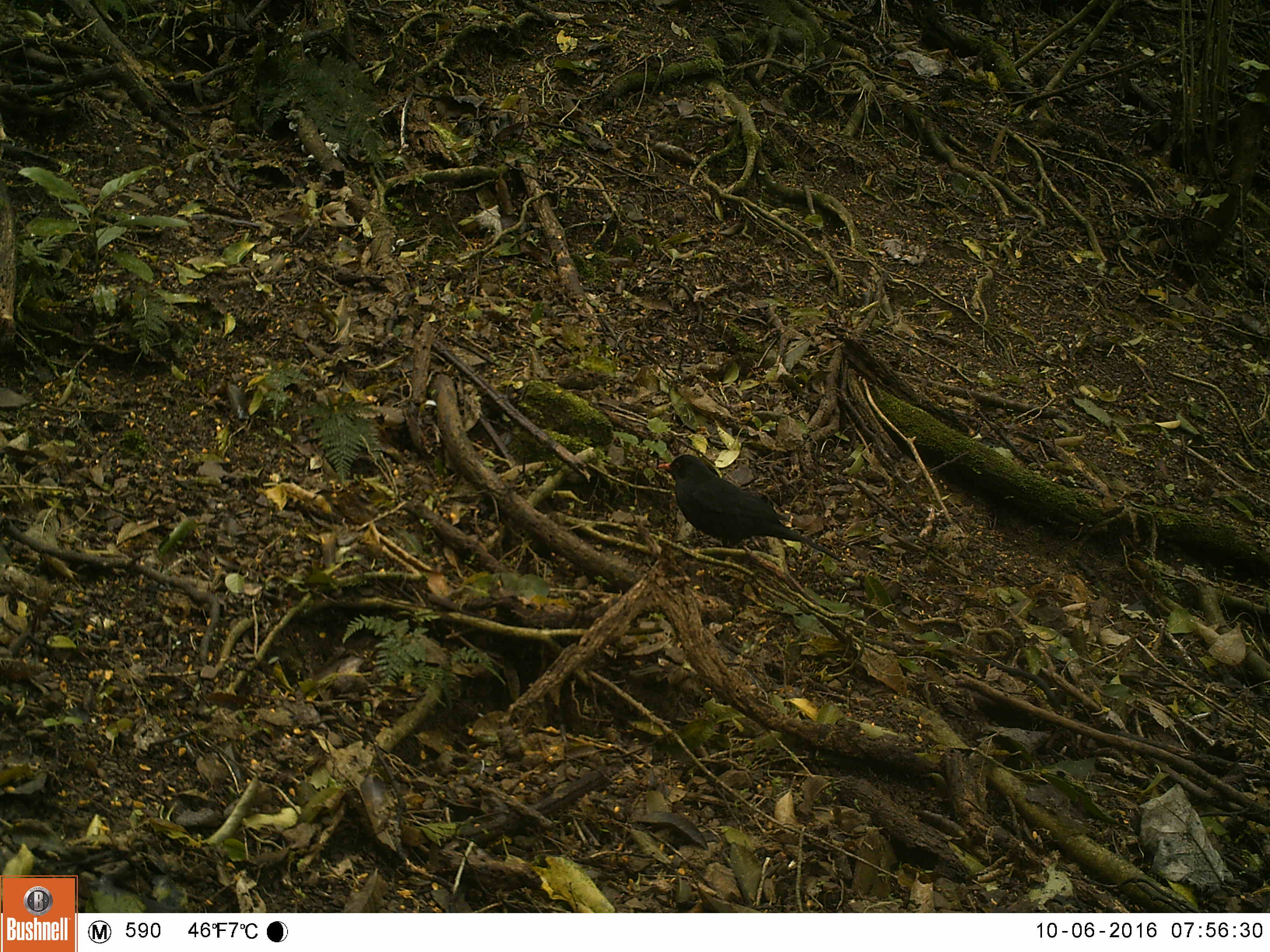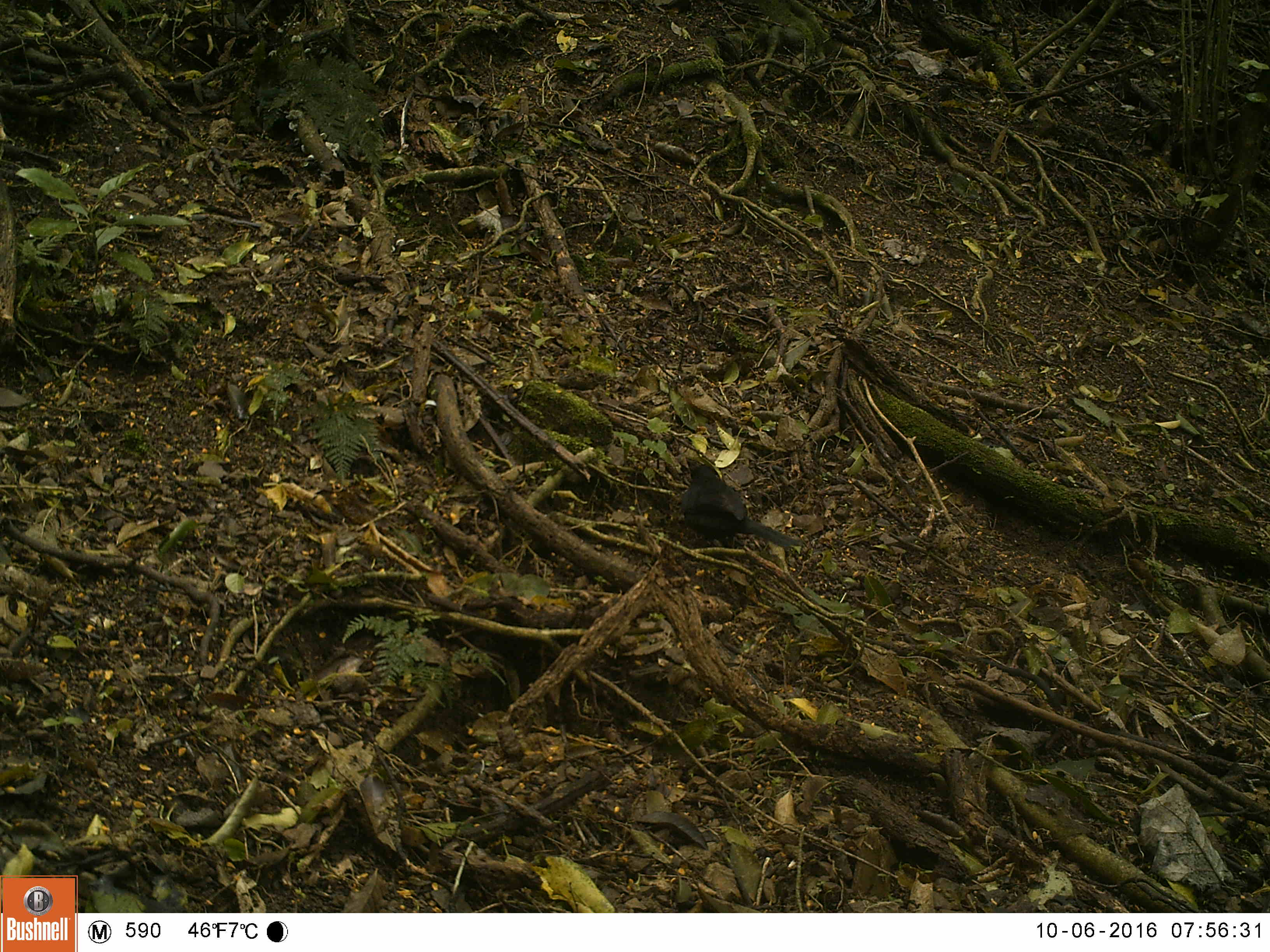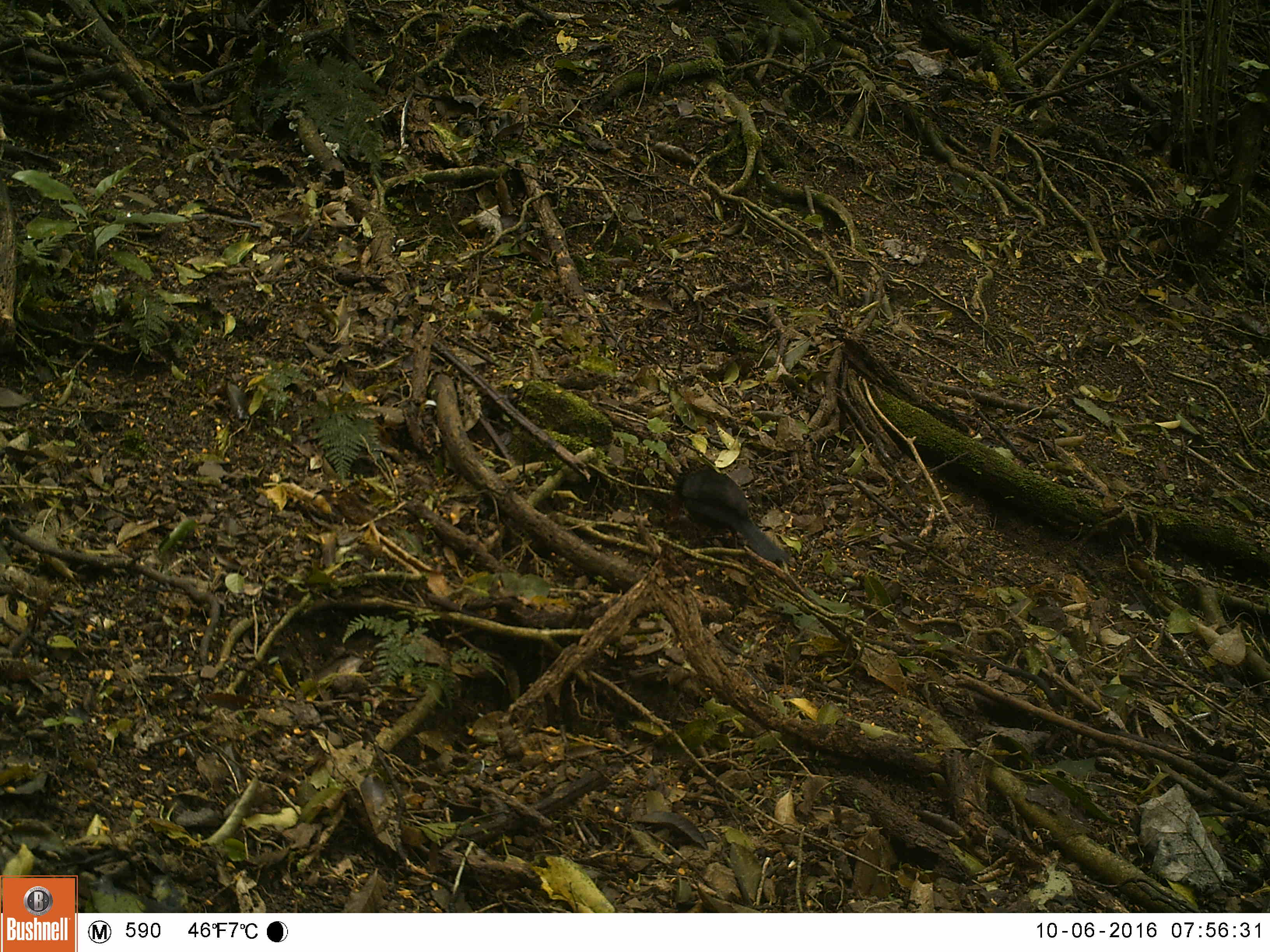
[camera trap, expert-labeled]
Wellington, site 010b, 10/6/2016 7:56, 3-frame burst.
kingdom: Animalia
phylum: Chordata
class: Aves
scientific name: Aves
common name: bird